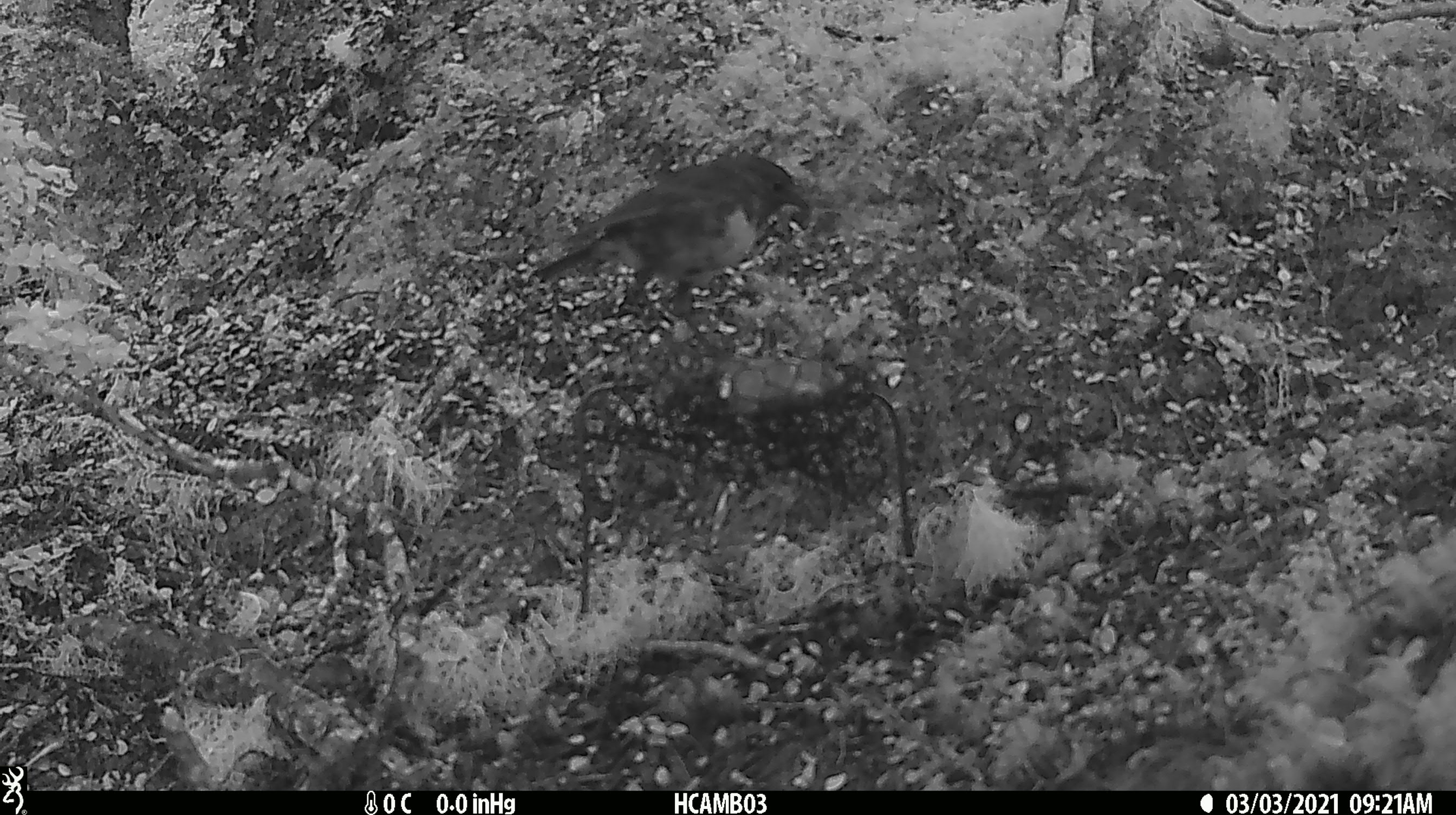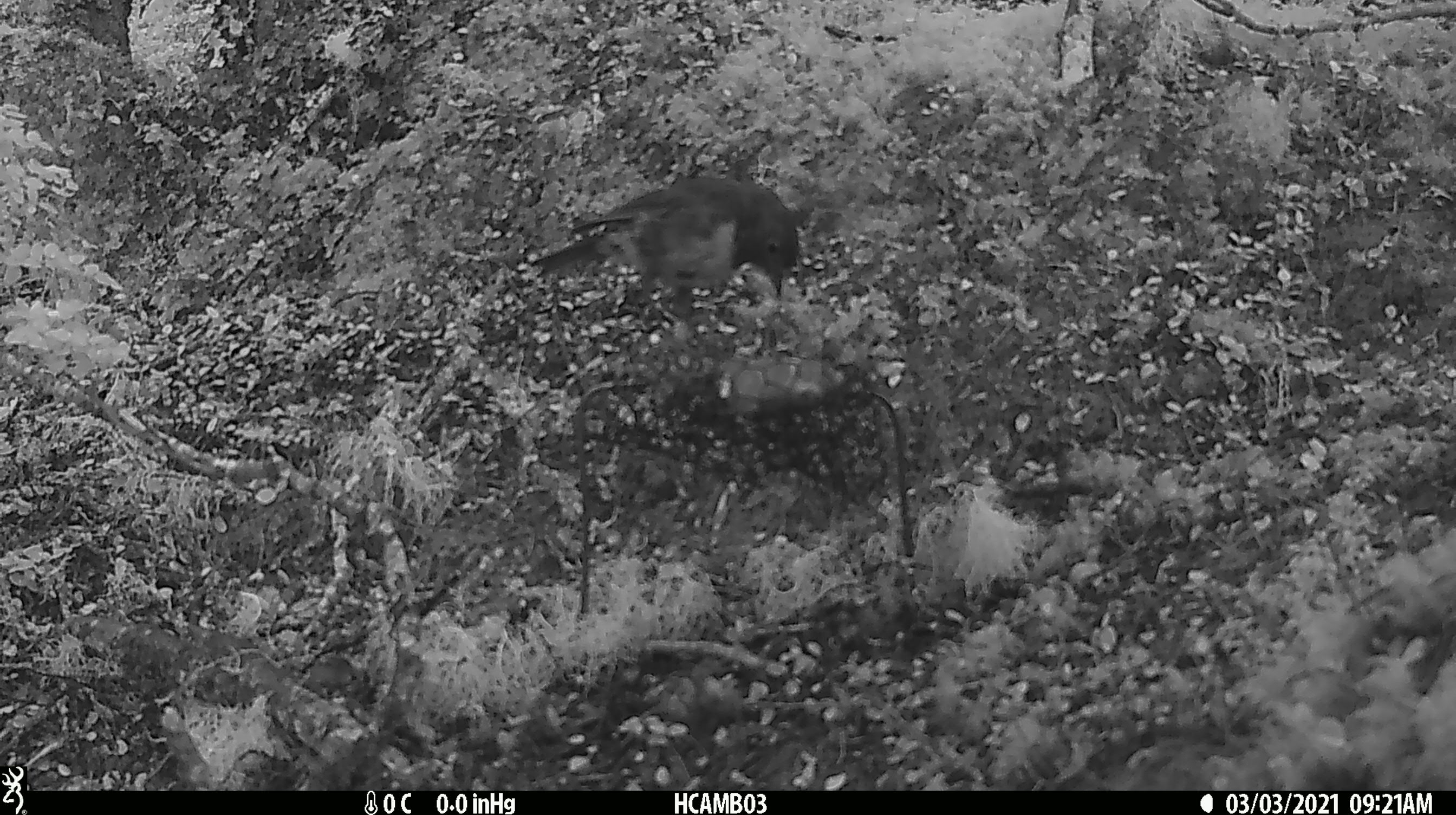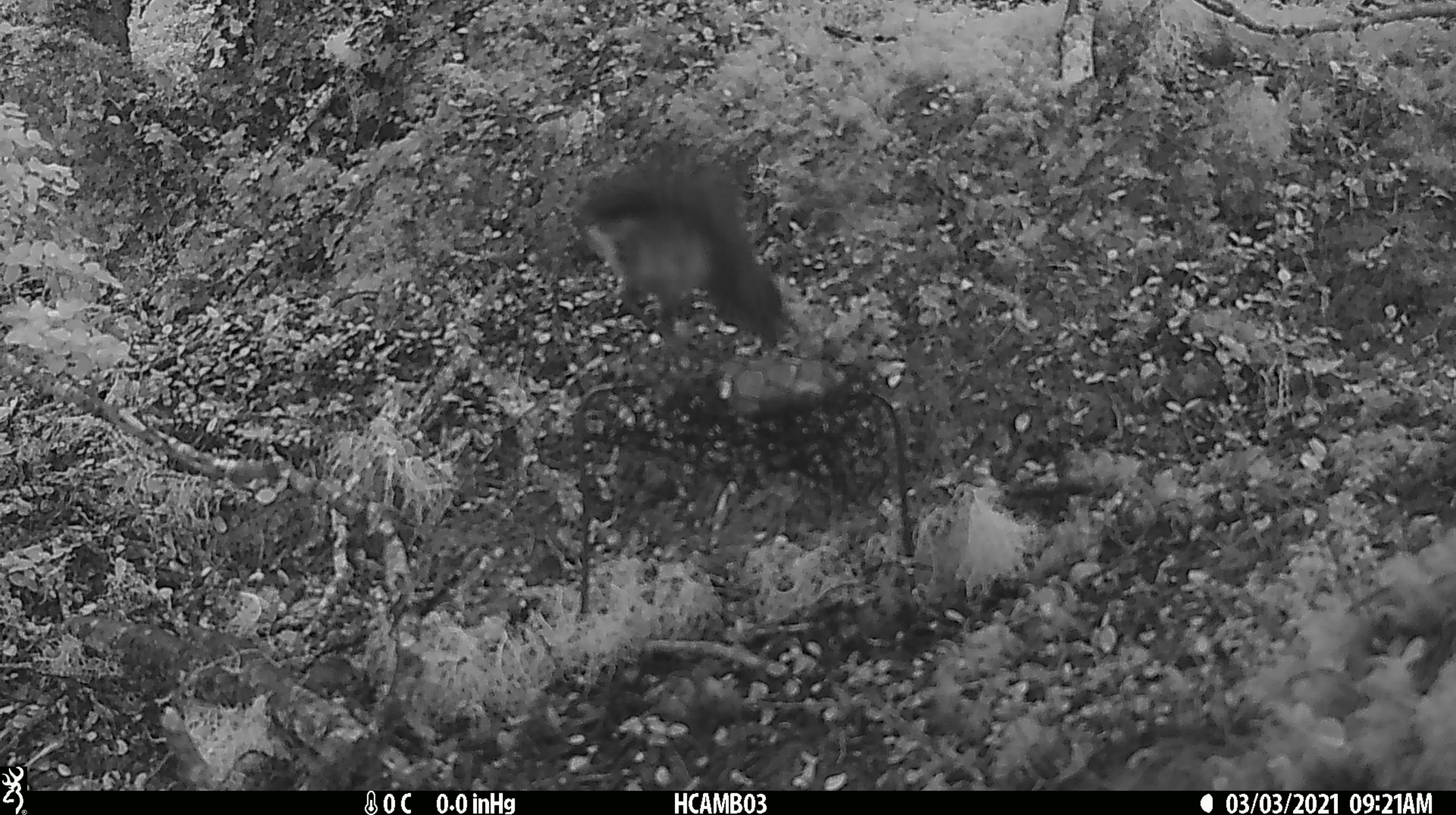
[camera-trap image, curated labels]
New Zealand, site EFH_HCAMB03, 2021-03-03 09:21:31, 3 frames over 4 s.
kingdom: Animalia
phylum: Chordata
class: Aves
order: Passeriformes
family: Petroicidae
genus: Petroica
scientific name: Petroica australis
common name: new zealand robin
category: robin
Robin (new zealand robin) (Petroica australis).